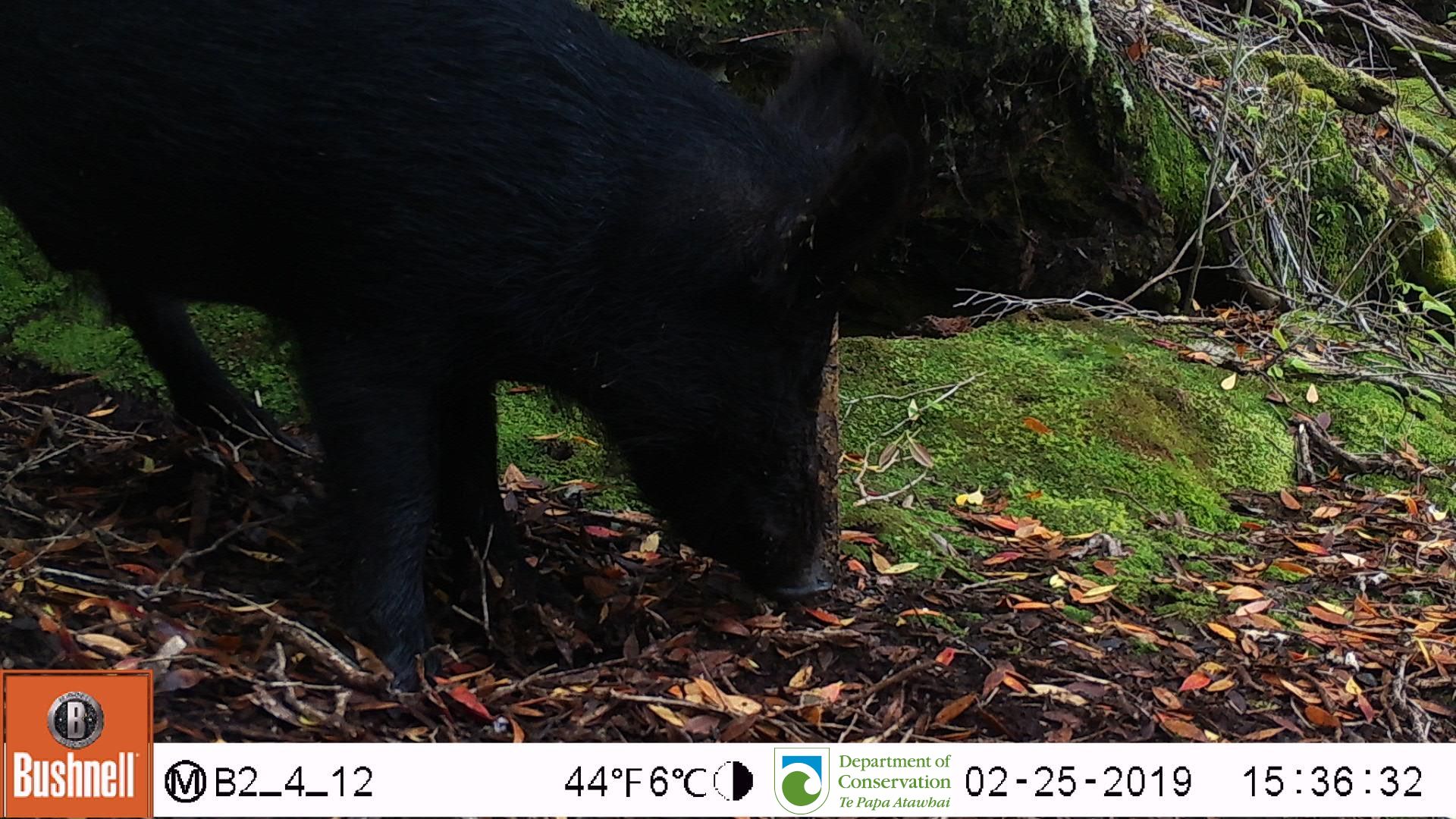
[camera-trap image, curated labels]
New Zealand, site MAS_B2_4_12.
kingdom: Animalia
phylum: Chordata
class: Mammalia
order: Artiodactyla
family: Suidae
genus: Sus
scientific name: Sus scrofa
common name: pig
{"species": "pig (Sus scrofa)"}